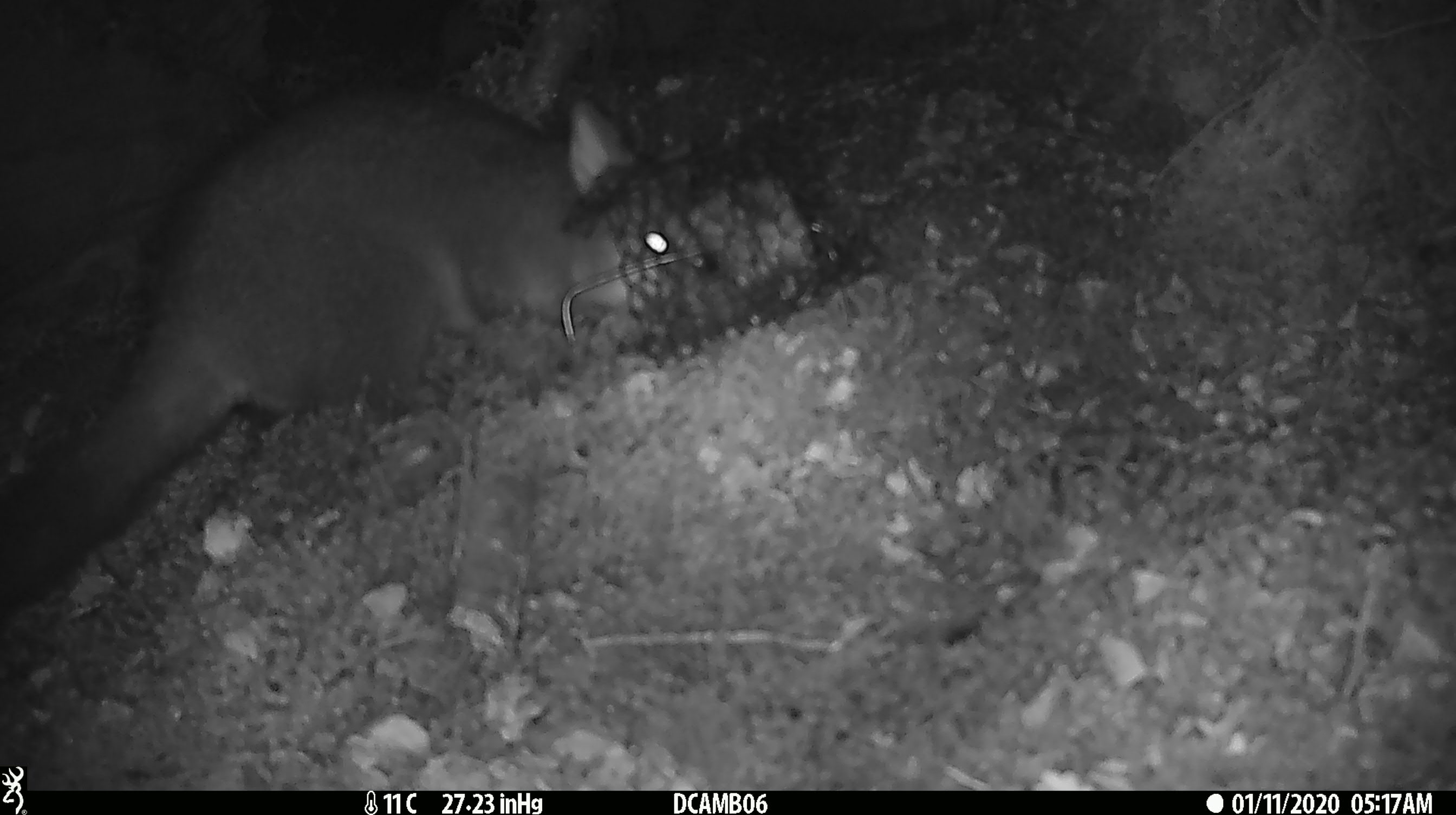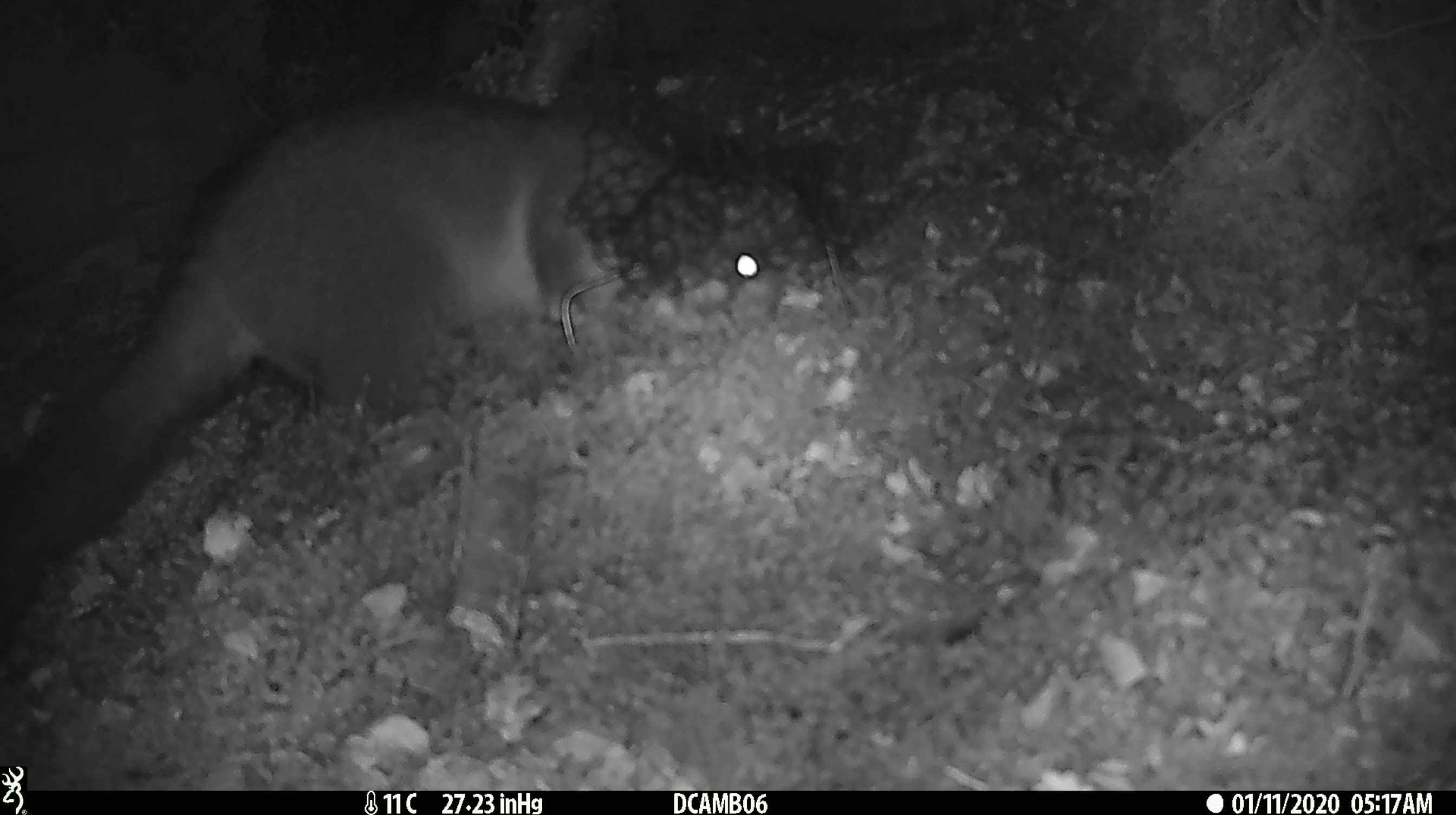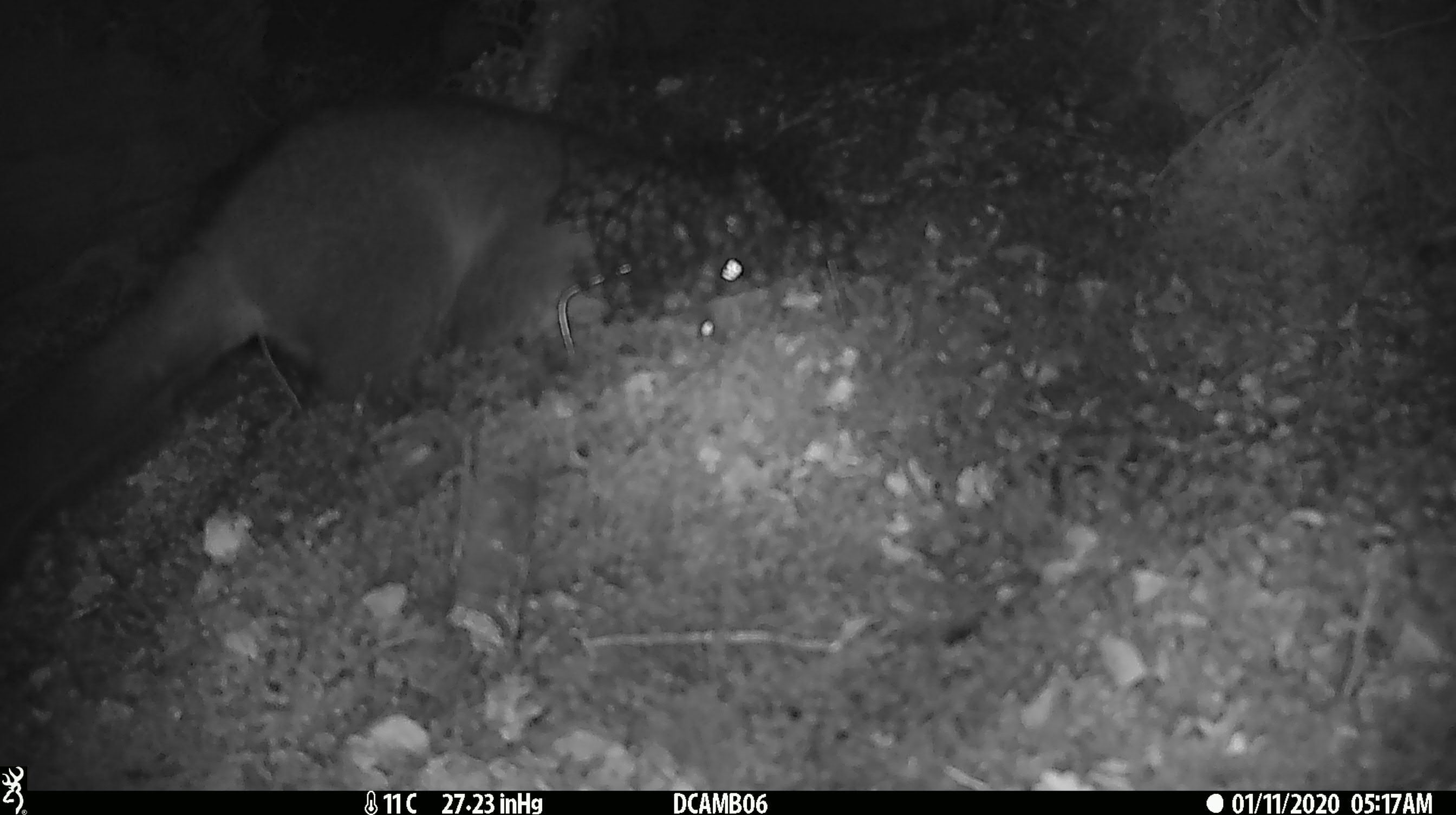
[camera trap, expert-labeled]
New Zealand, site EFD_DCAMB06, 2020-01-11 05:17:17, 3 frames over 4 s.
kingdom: Animalia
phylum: Chordata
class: Mammalia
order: Diprotodontia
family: Phalangeridae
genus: Trichosurus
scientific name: Trichosurus vulpecula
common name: common brushtail possum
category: possum